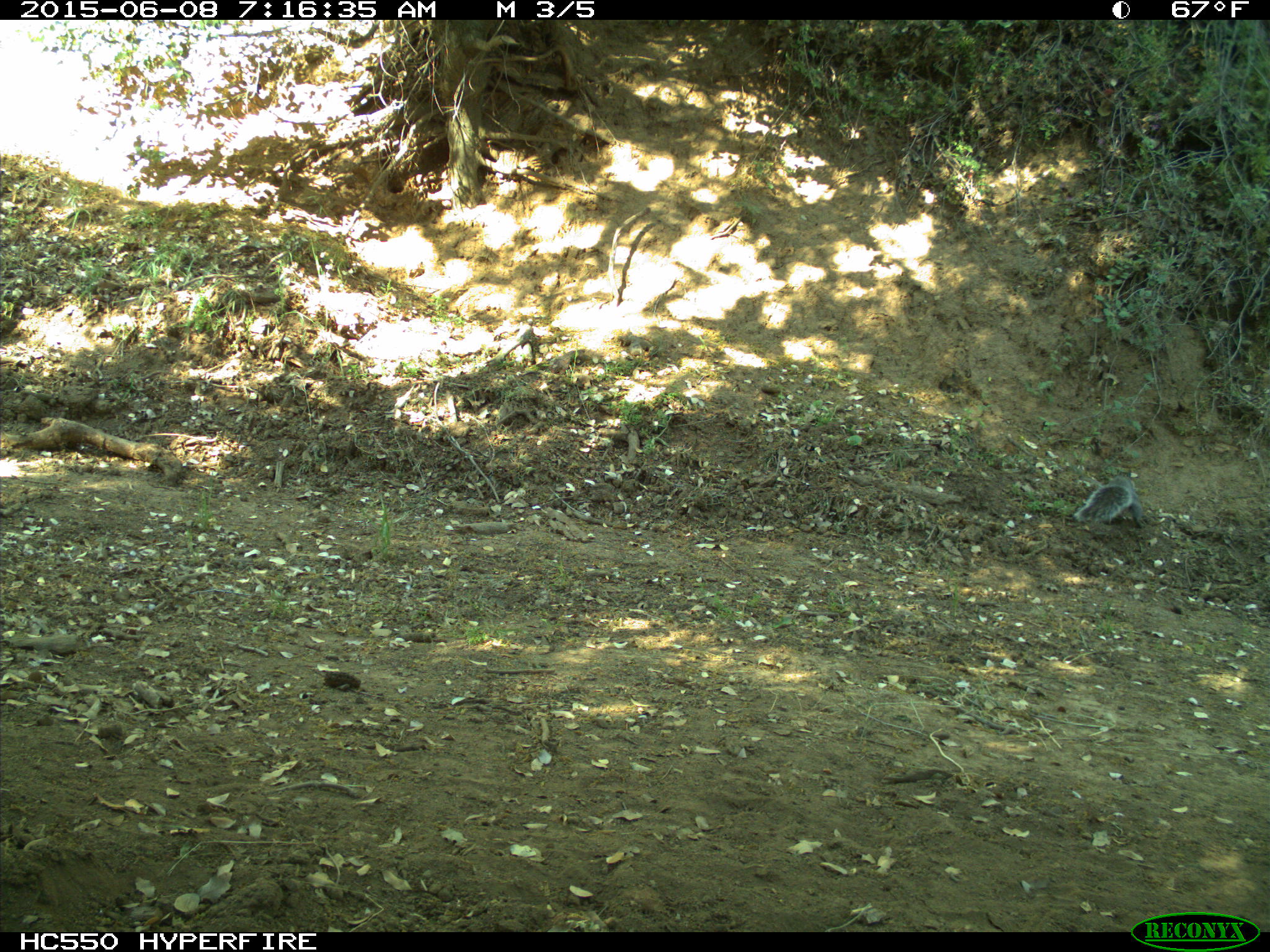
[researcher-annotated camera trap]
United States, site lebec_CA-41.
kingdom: Animalia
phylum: Chordata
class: Mammalia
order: Rodentia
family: Sciuridae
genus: Sciurus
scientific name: Sciurus carolinensis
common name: eastern gray squirrel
Sciurus carolinensis (eastern gray squirrel).